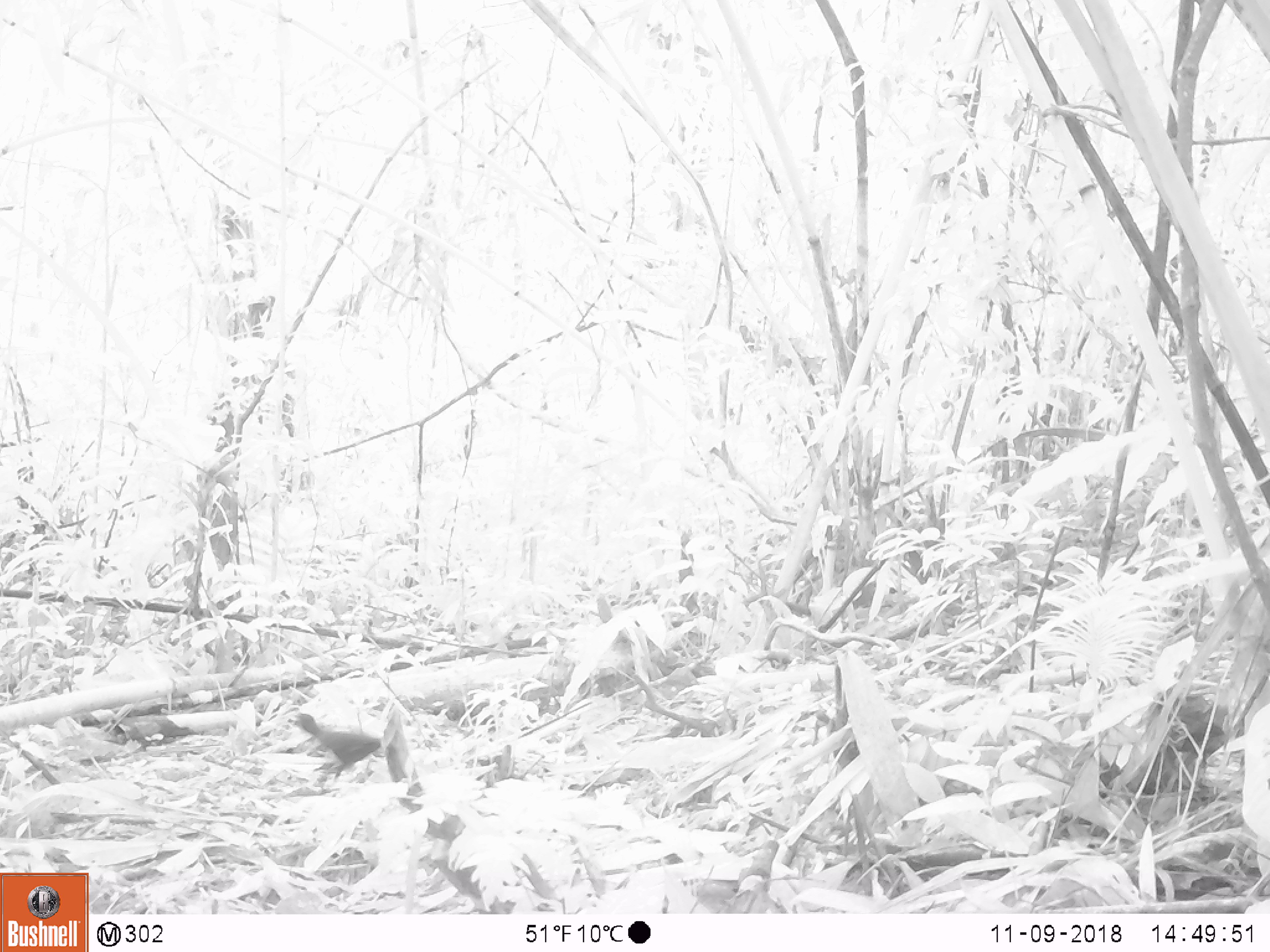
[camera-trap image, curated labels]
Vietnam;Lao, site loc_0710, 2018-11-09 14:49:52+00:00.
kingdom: Animalia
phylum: Chordata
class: Aves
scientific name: Aves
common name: bird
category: unidentified bird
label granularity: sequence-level